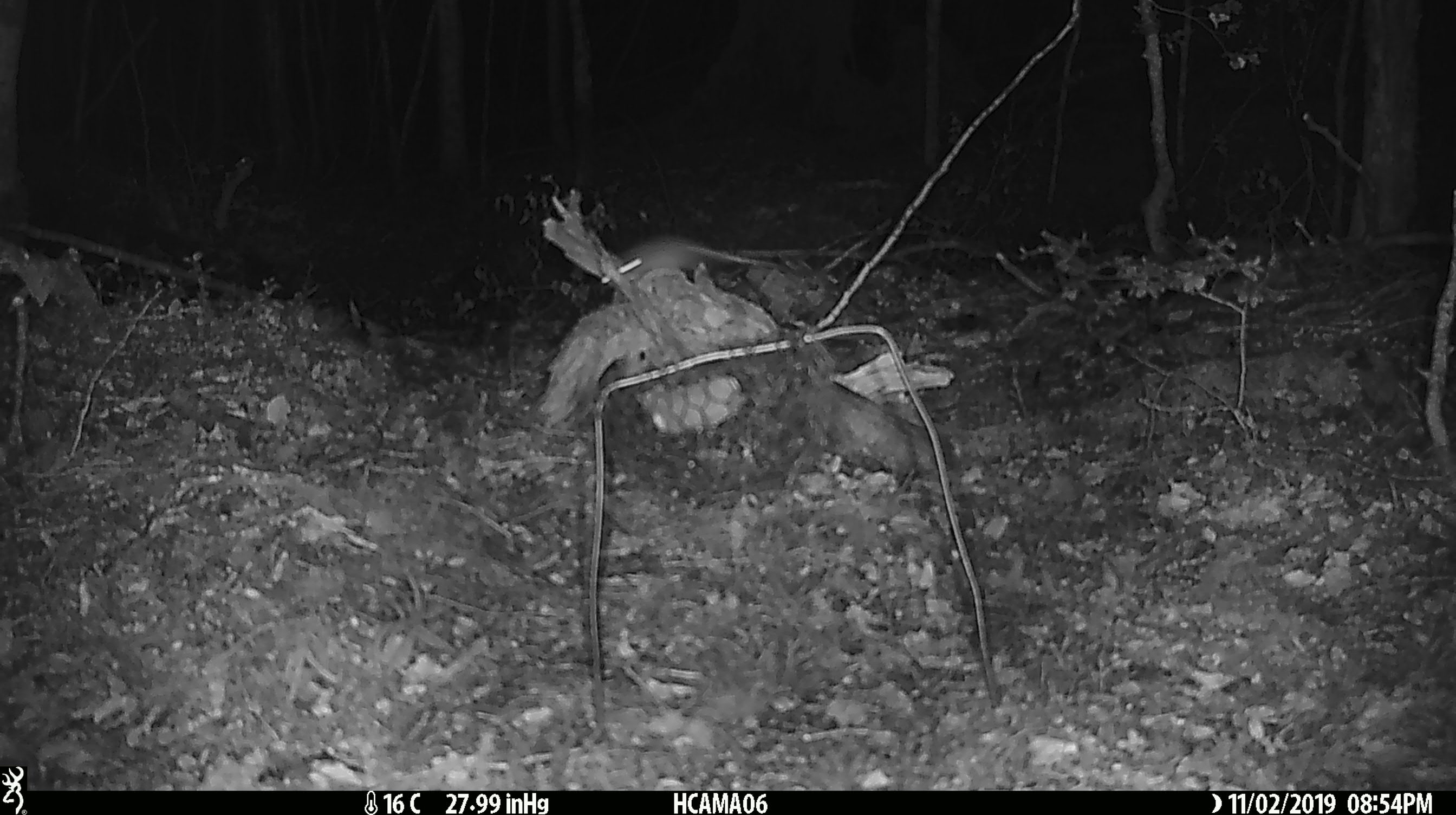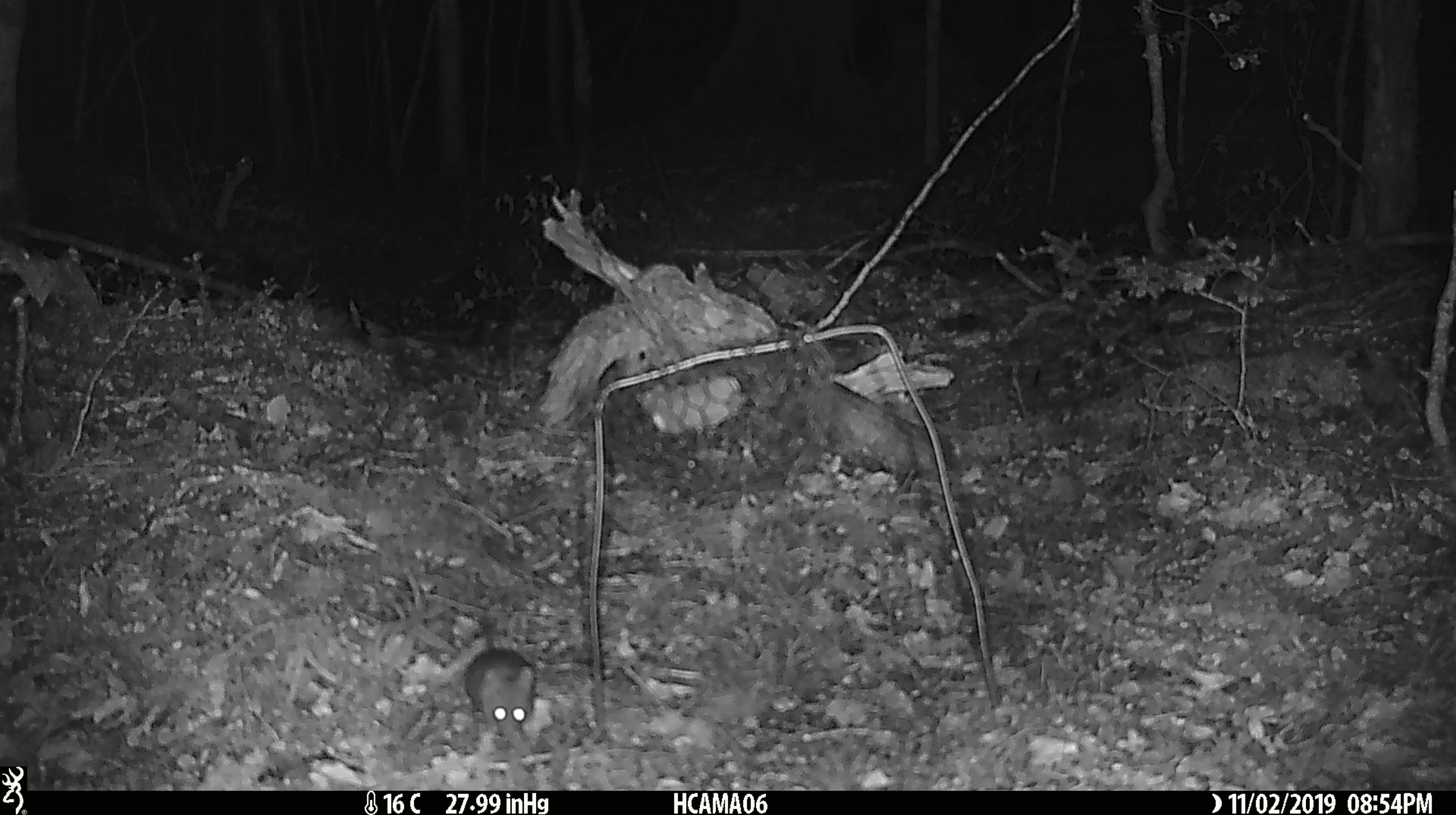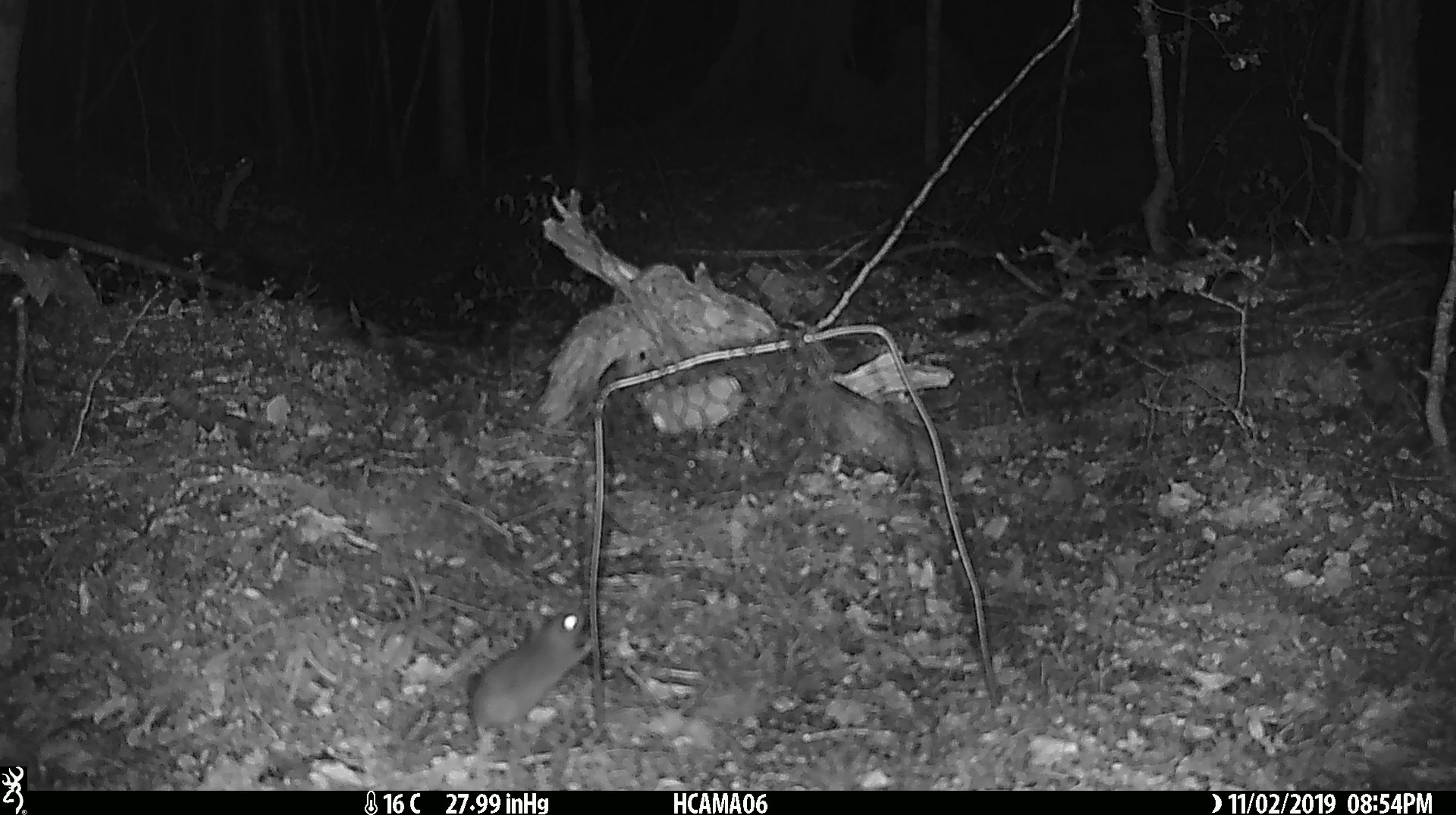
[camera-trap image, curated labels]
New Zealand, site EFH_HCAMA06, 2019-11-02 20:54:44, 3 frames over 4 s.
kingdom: Animalia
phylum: Chordata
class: Mammalia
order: Rodentia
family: Muridae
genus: Mus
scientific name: Mus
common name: mouse